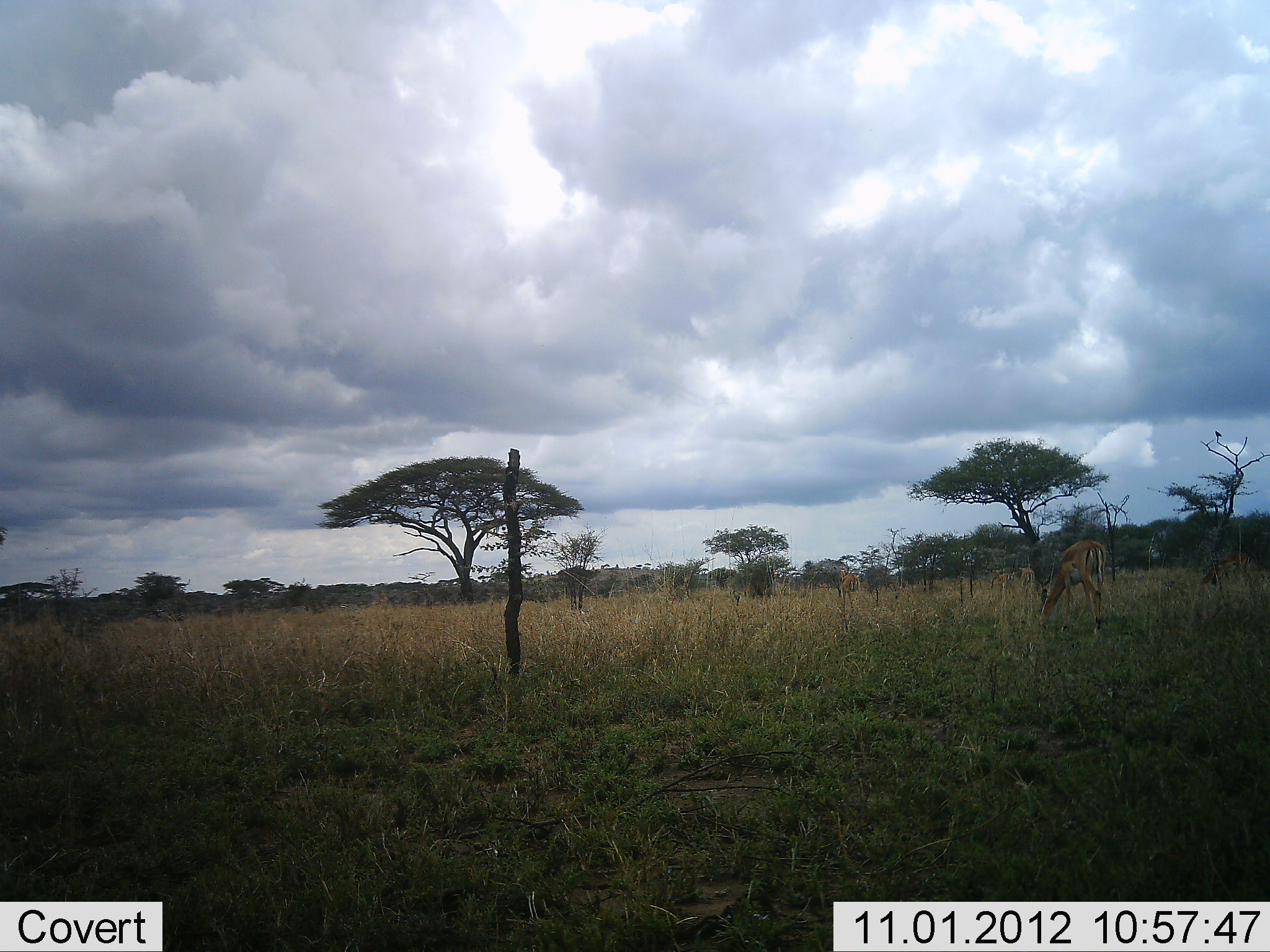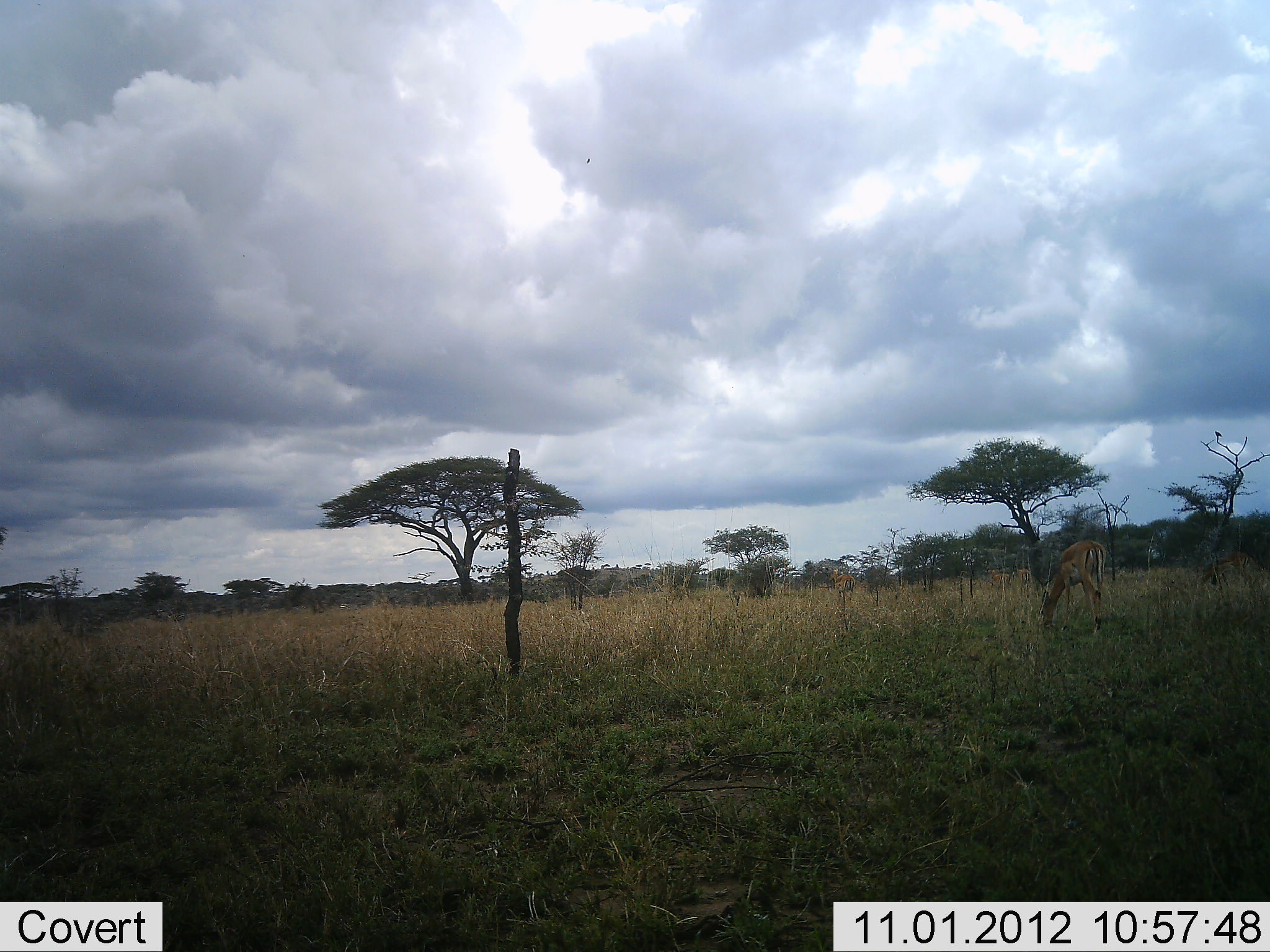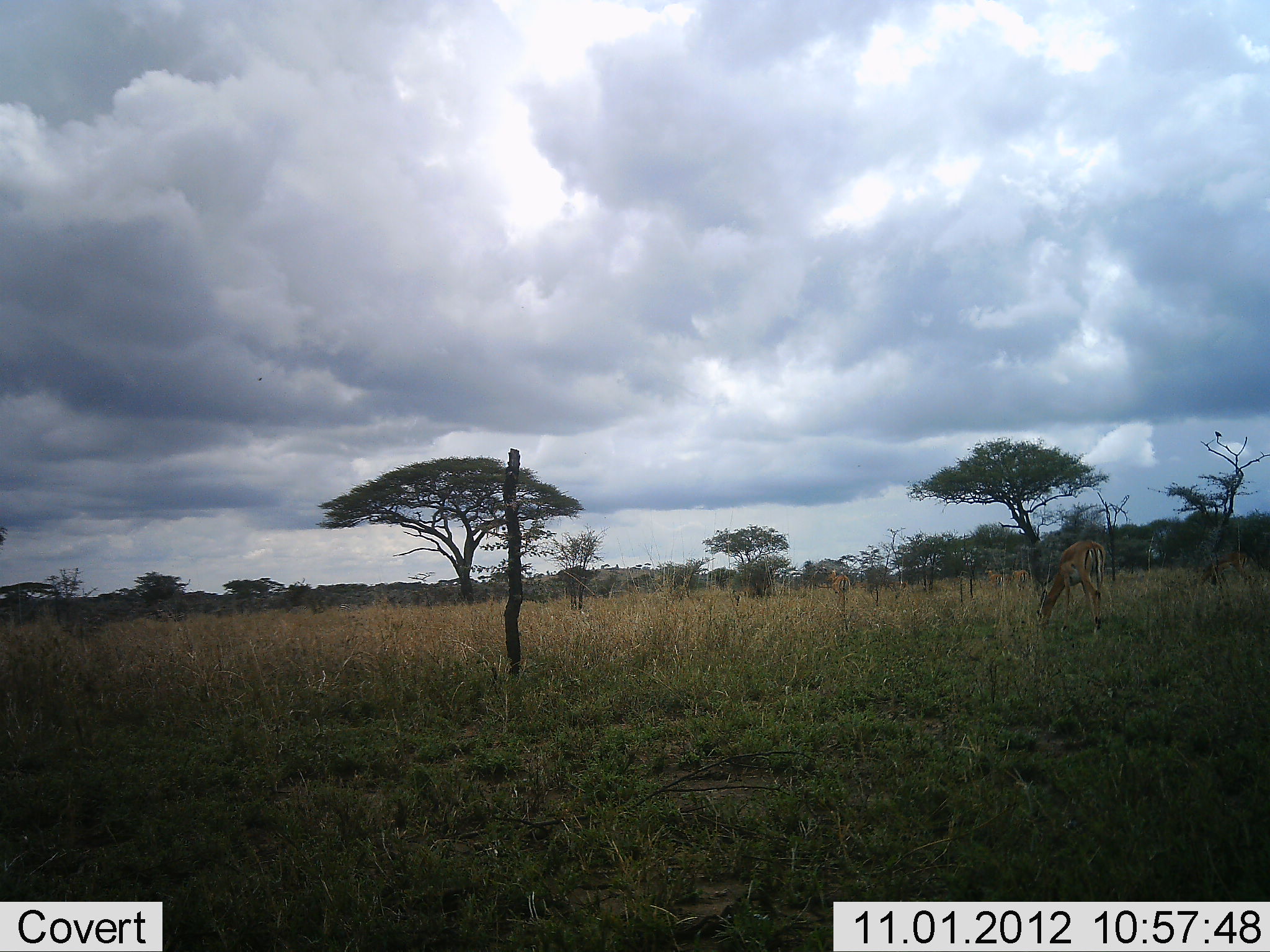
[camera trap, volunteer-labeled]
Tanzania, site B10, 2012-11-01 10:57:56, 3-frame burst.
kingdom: Animalia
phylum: Chordata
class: Mammalia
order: Artiodactyla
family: Bovidae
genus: Aepyceros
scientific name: Aepyceros melampus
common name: impala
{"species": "impala (Aepyceros melampus)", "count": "3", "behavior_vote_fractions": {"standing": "40%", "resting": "0%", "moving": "50%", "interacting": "0%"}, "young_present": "0%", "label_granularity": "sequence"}